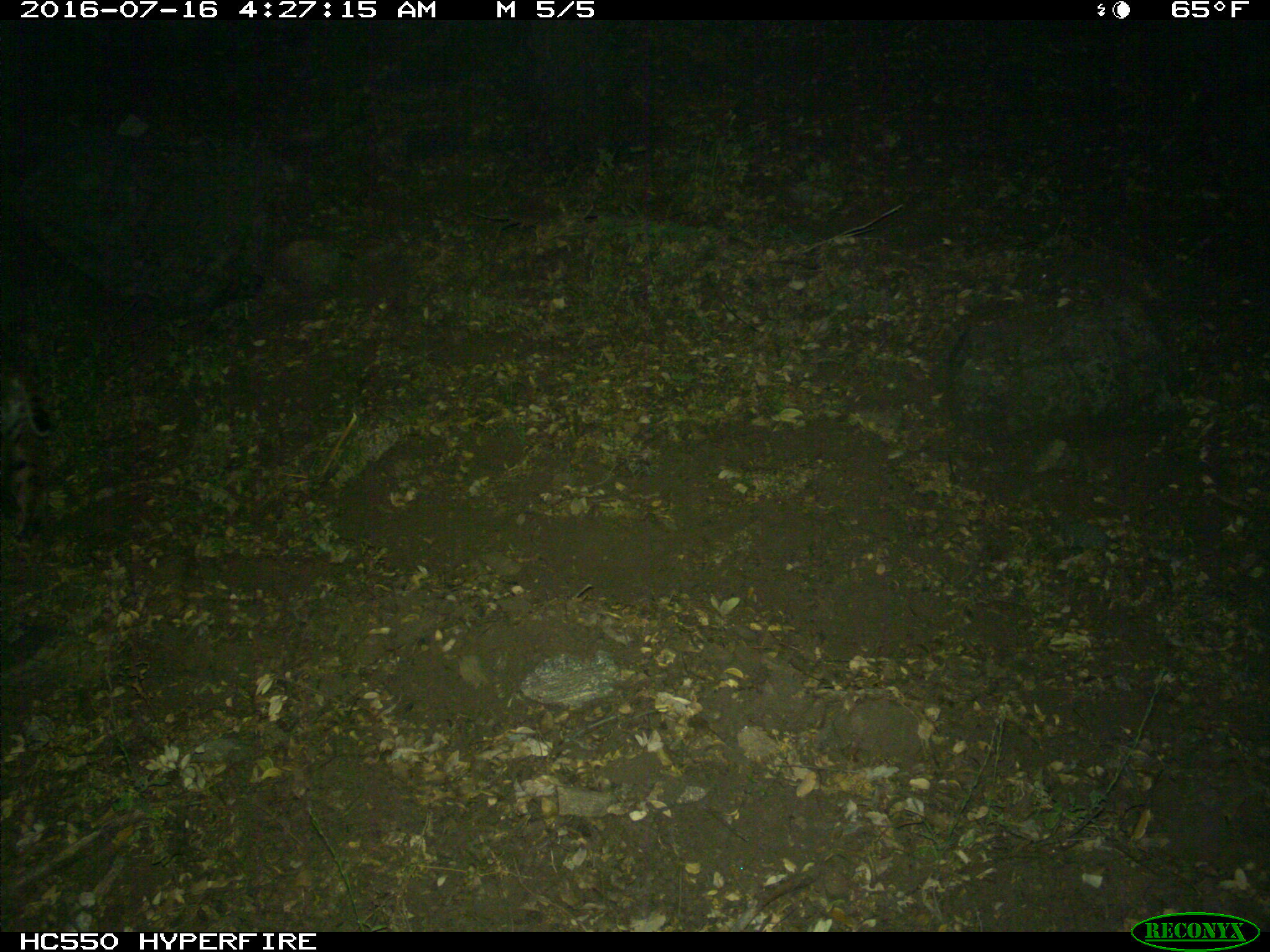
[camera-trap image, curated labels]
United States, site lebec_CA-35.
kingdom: Animalia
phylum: Chordata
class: Mammalia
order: Carnivora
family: Felidae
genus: Lynx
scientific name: Lynx rufus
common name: bobcat